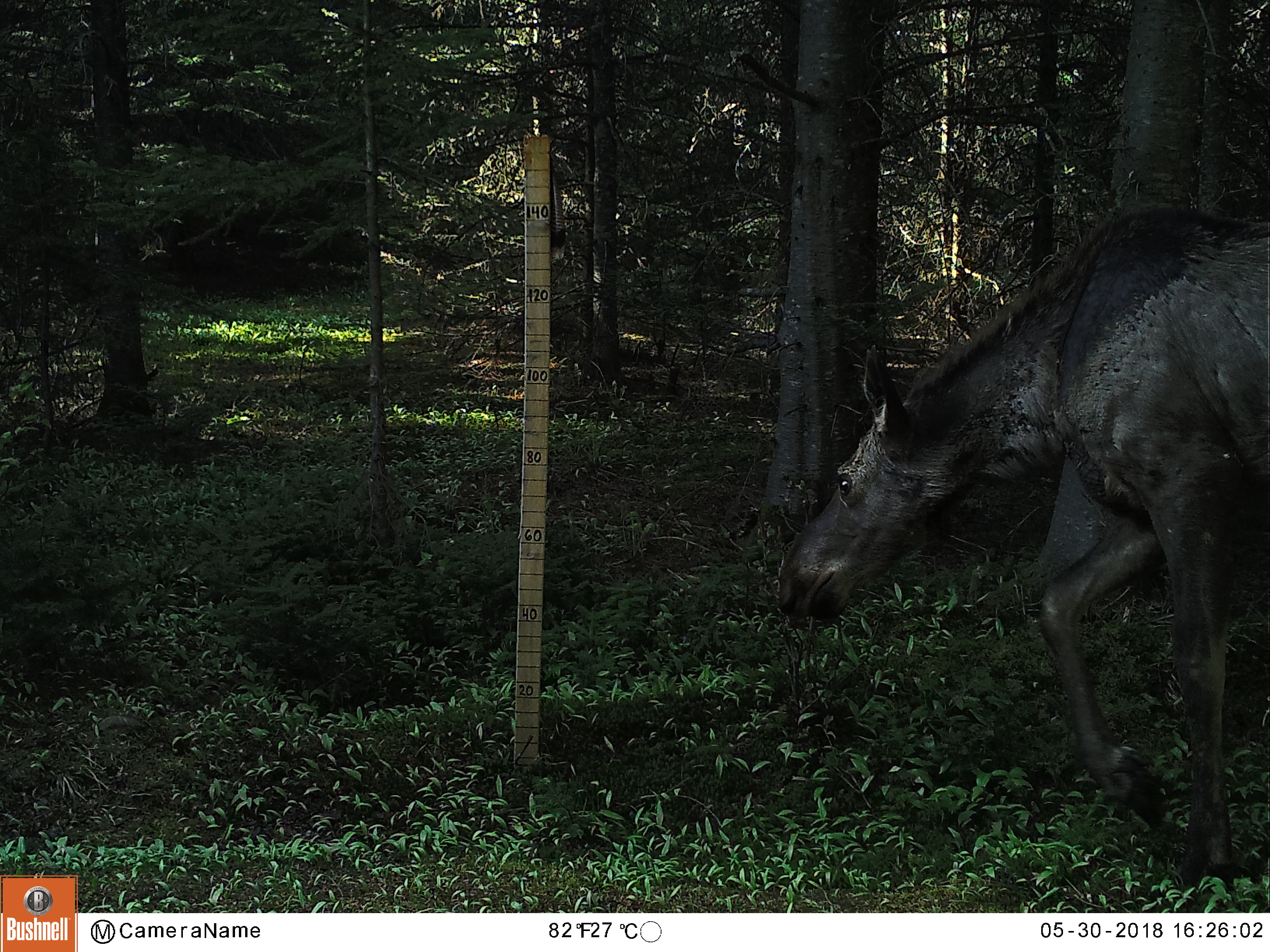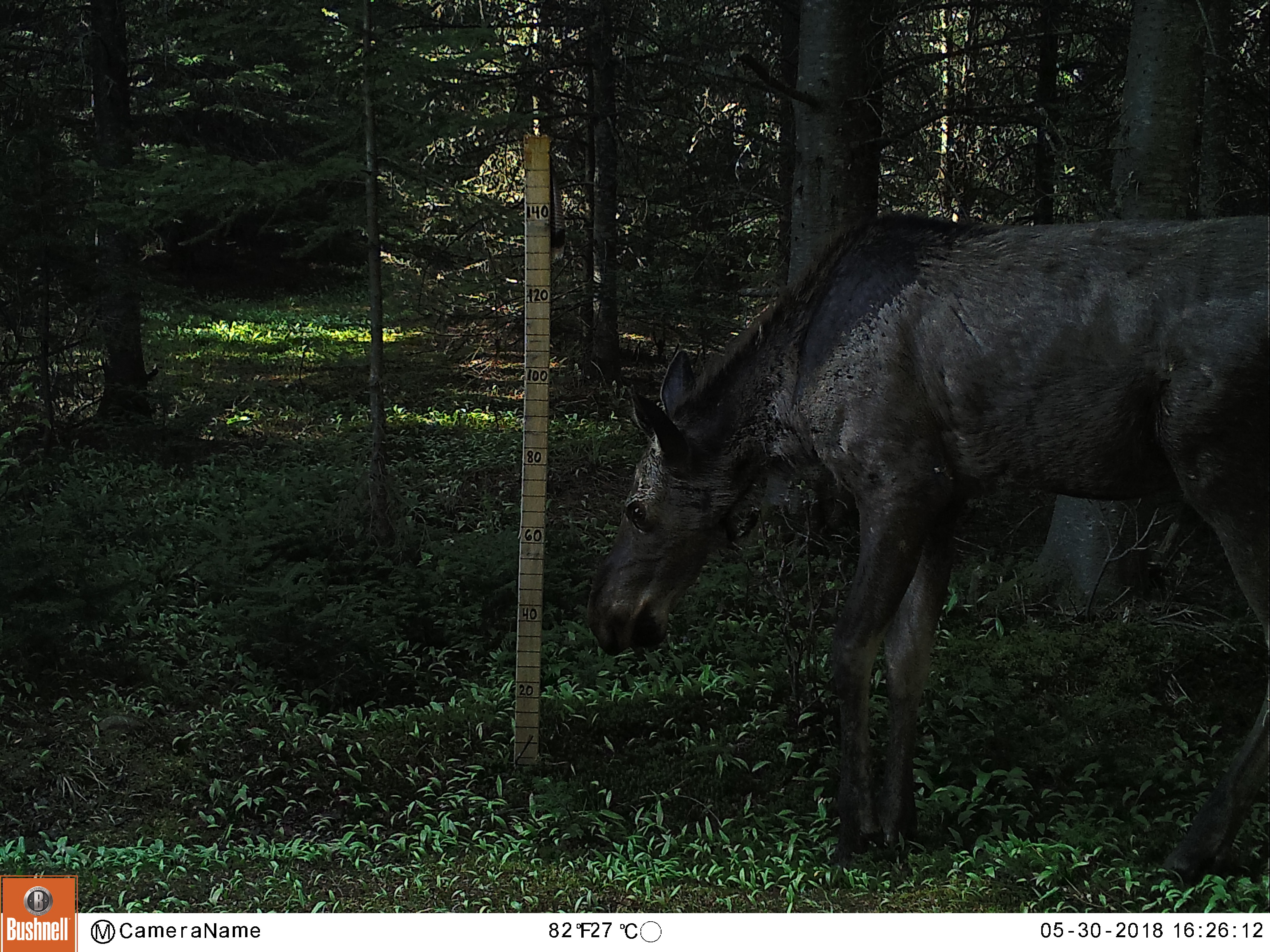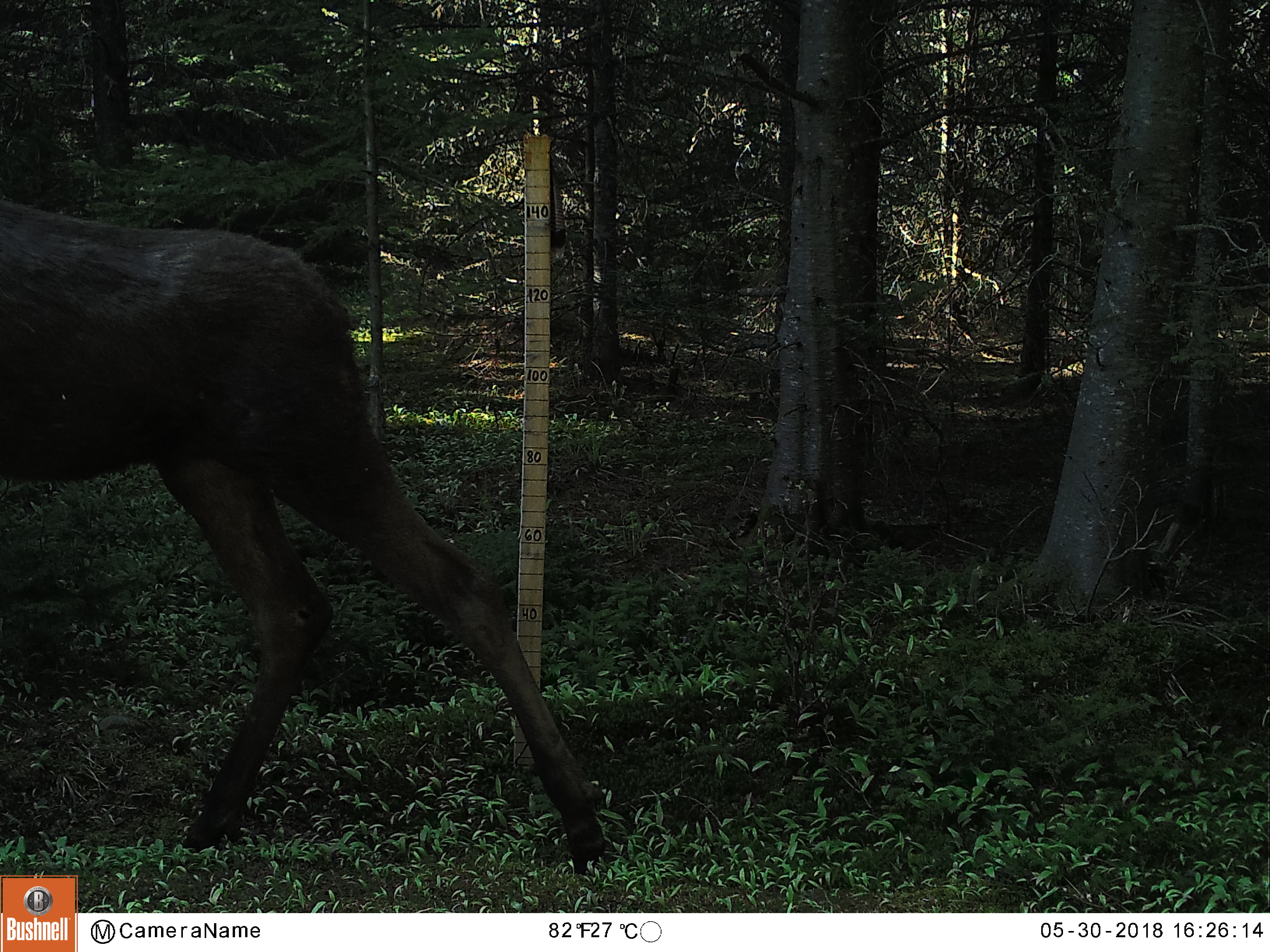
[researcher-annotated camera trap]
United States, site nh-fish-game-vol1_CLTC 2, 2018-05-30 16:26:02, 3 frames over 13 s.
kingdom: Animalia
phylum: Chordata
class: Mammalia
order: Artiodactyla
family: Cervidae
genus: Alces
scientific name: Alces alces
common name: moose